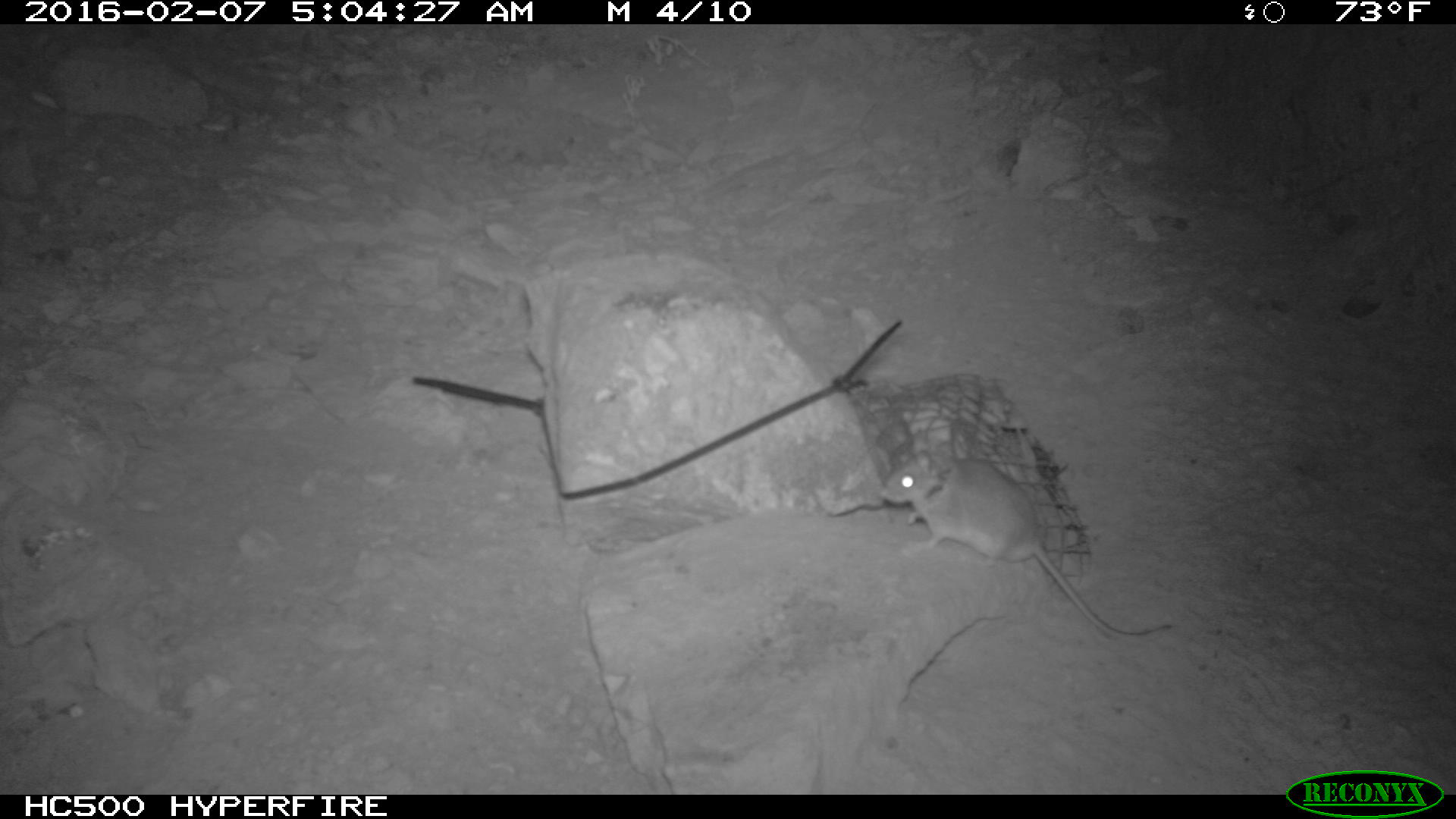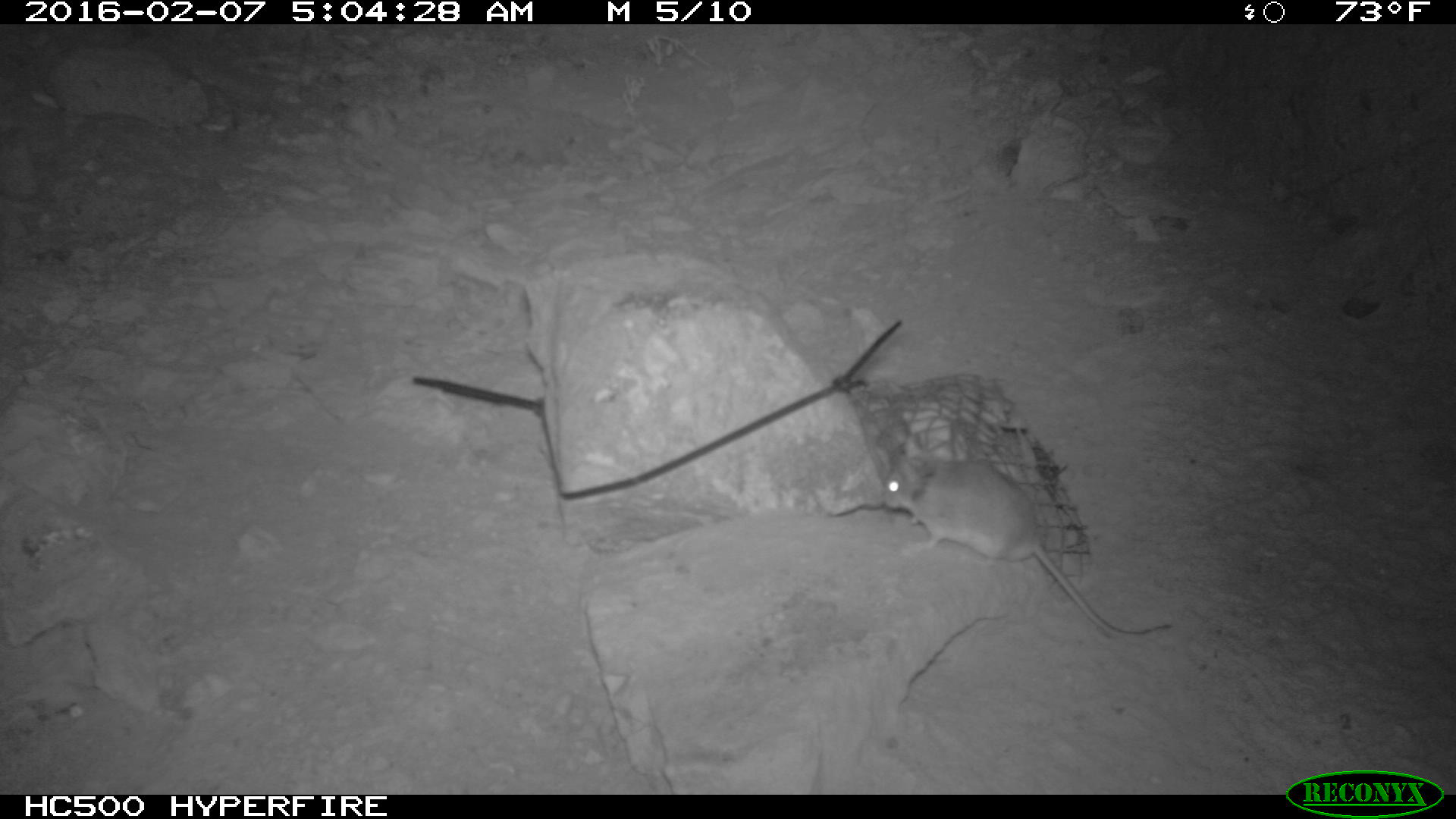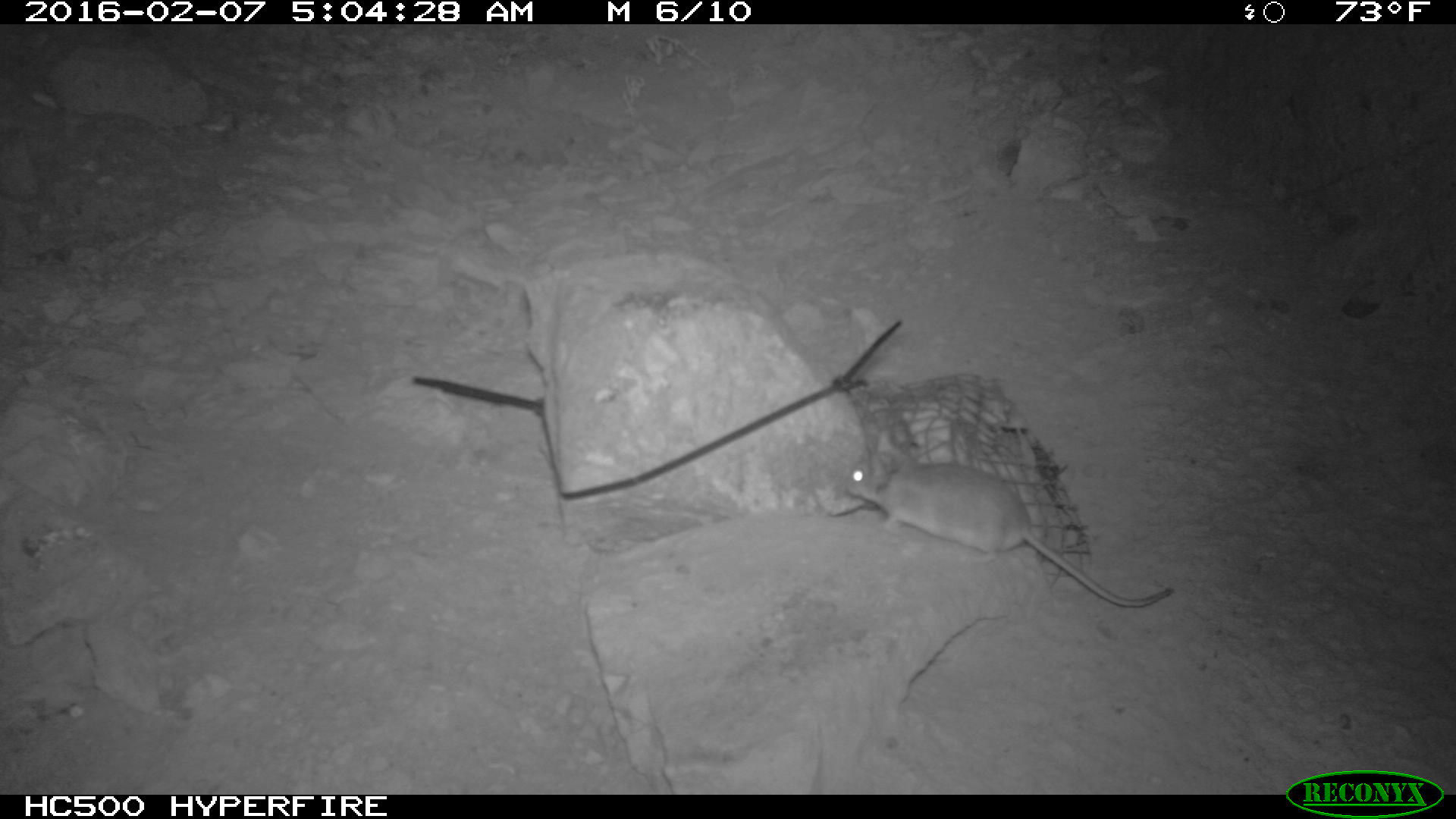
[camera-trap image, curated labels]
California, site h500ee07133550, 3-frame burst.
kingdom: Animalia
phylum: Chordata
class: Mammalia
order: Rodentia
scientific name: Rodentia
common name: rodent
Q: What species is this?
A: Rodent (Rodentia).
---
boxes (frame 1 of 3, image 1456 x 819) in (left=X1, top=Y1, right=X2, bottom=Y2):
rodent: (left=882, top=441, right=1171, bottom=642)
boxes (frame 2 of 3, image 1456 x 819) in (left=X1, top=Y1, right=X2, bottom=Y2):
rodent: (left=882, top=433, right=1172, bottom=640)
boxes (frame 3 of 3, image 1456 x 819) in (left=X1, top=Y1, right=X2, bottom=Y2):
rodent: (left=842, top=443, right=1172, bottom=607)